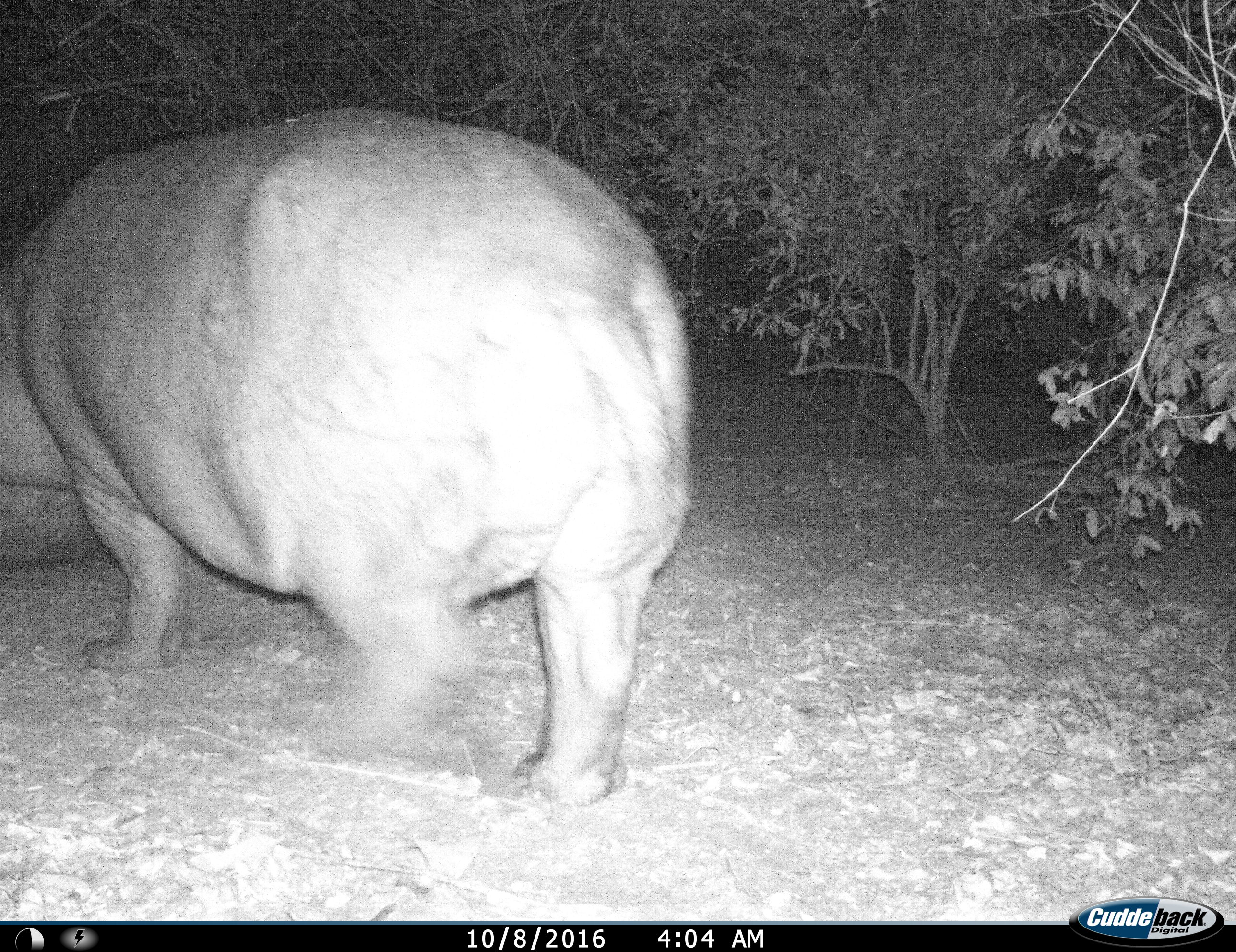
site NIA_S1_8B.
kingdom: Animalia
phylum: Chordata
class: Mammalia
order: Artiodactyla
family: Hippopotamidae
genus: Hippopotamus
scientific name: Hippopotamus amphibius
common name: hippopotamus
Hippopotamus (Hippopotamus amphibius), count 1. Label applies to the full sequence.